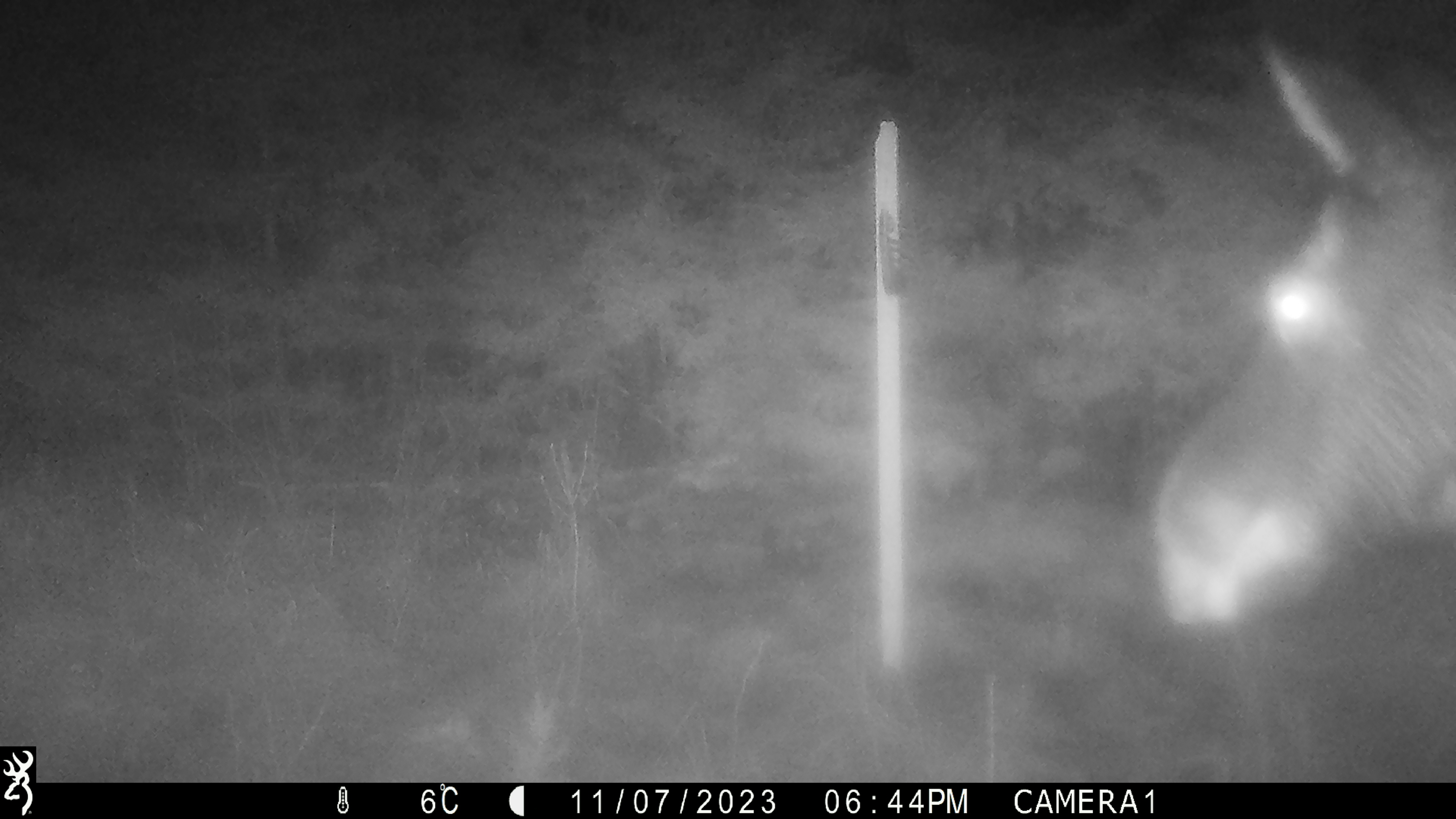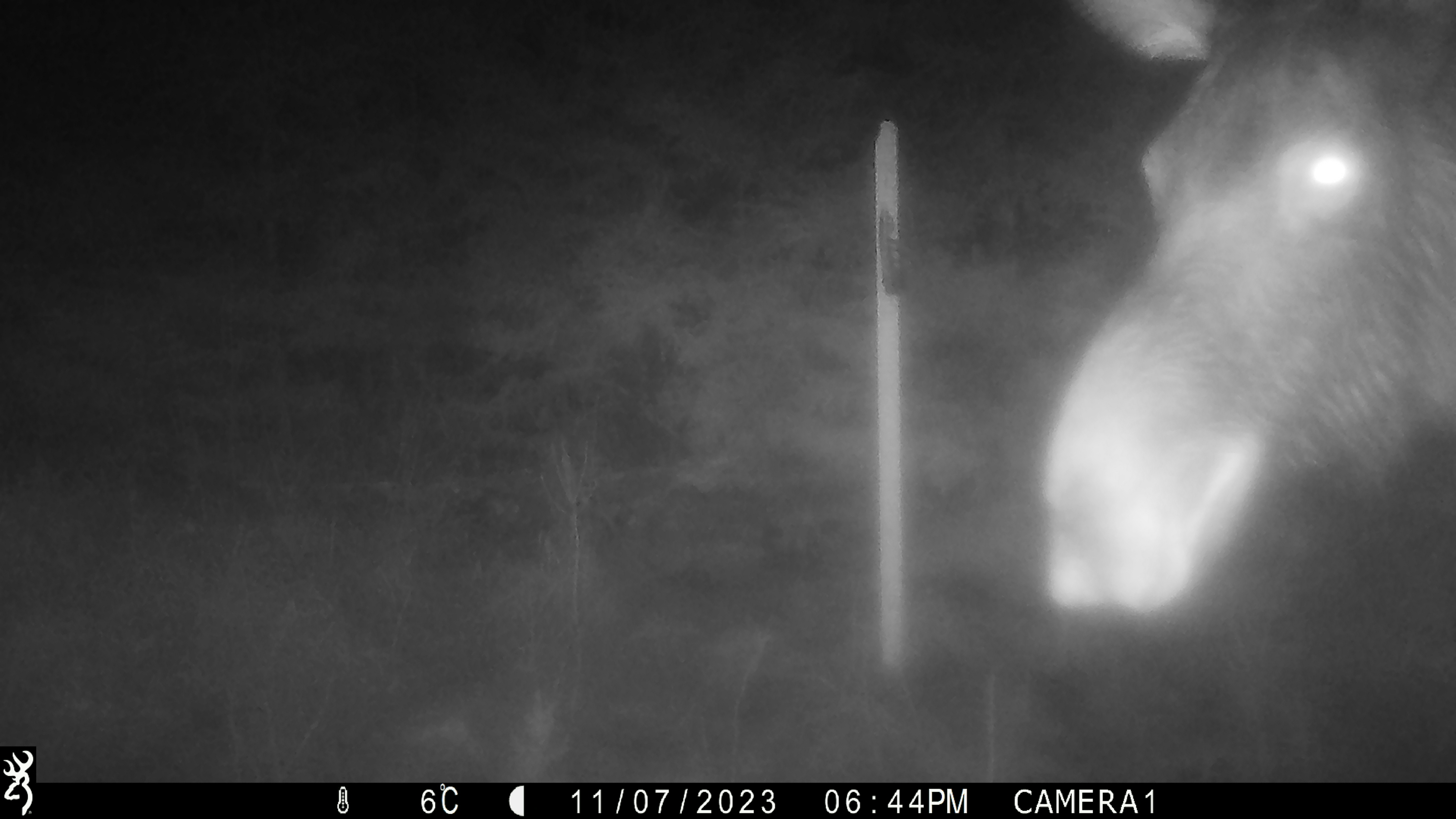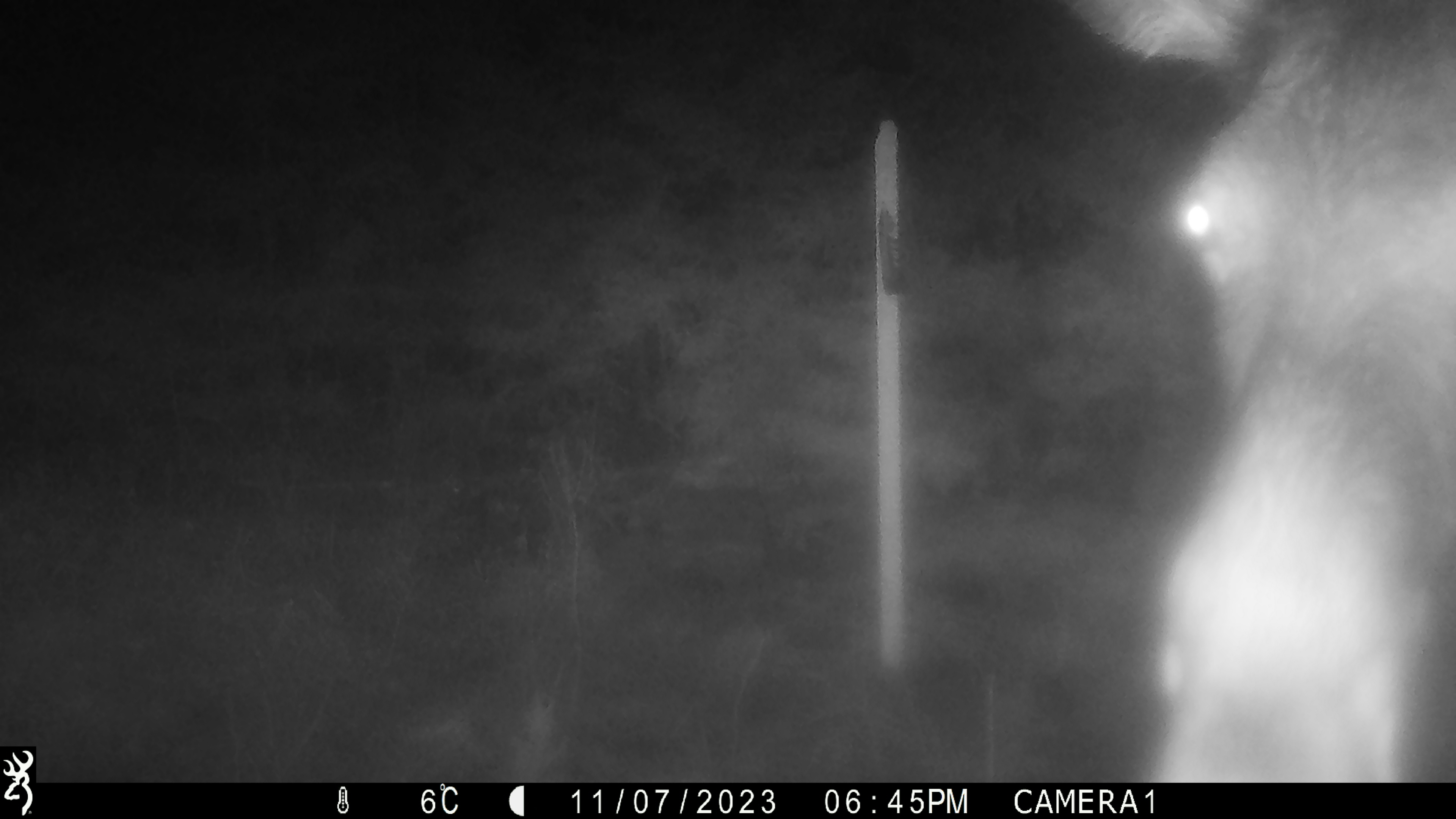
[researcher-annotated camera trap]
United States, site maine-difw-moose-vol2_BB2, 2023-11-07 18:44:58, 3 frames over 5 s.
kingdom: Animalia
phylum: Chordata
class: Mammalia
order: Artiodactyla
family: Cervidae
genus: Alces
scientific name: Alces alces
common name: moose